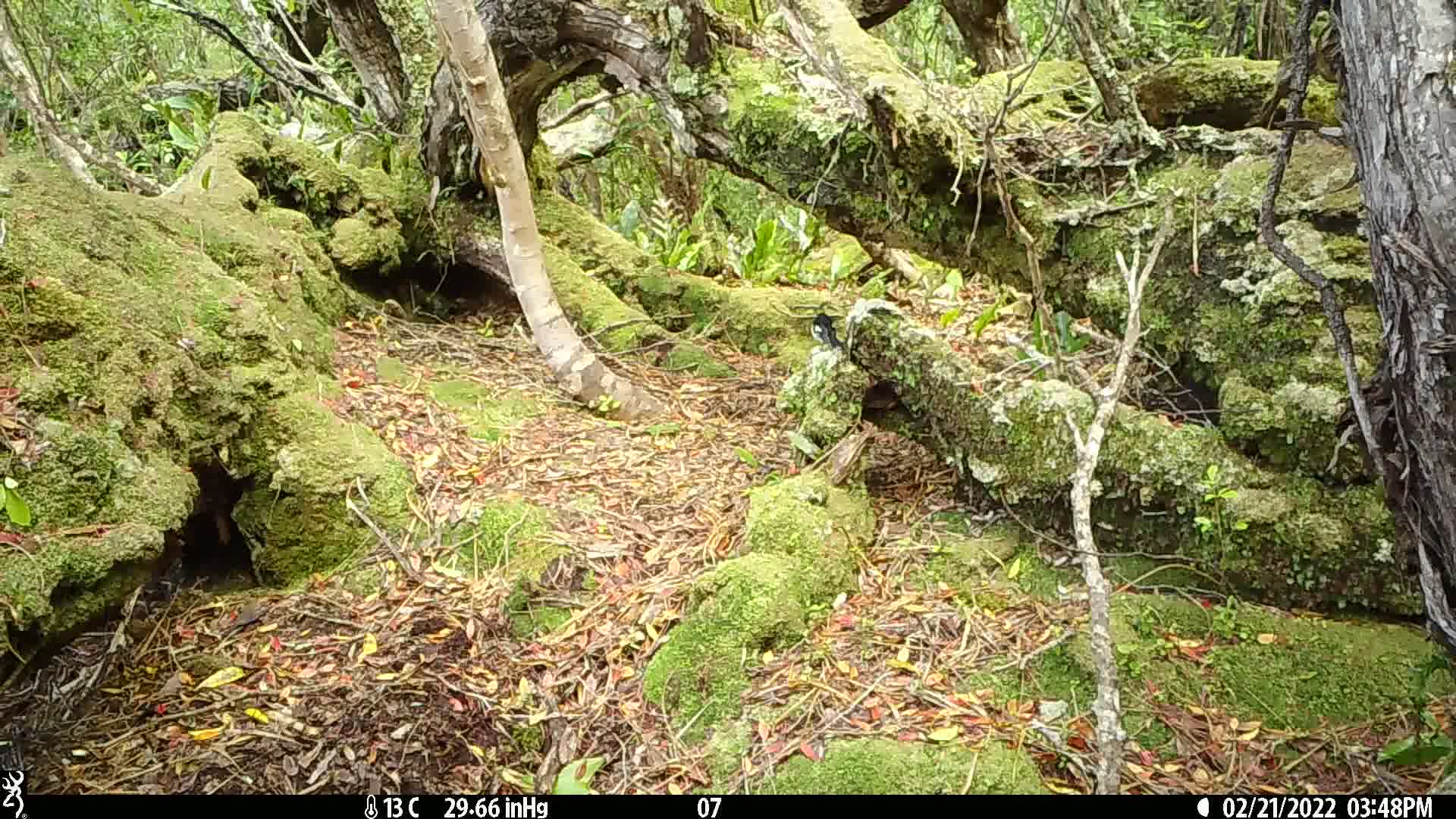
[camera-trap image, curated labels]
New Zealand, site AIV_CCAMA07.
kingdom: Animalia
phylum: Chordata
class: Aves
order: Passeriformes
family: Petroicidae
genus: Petroica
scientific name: Petroica macrocephala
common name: tomtit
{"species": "tomtit (Petroica macrocephala)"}